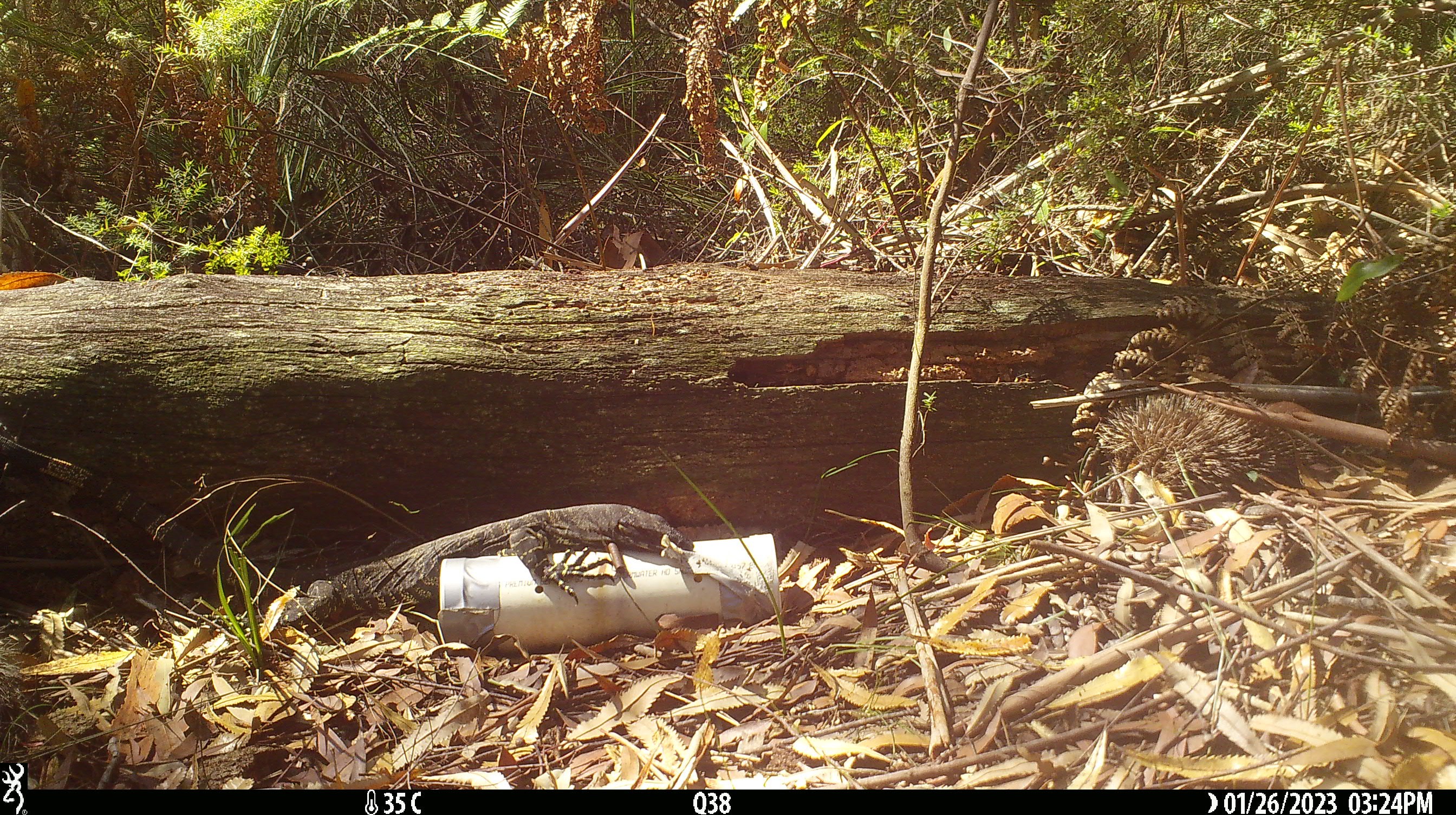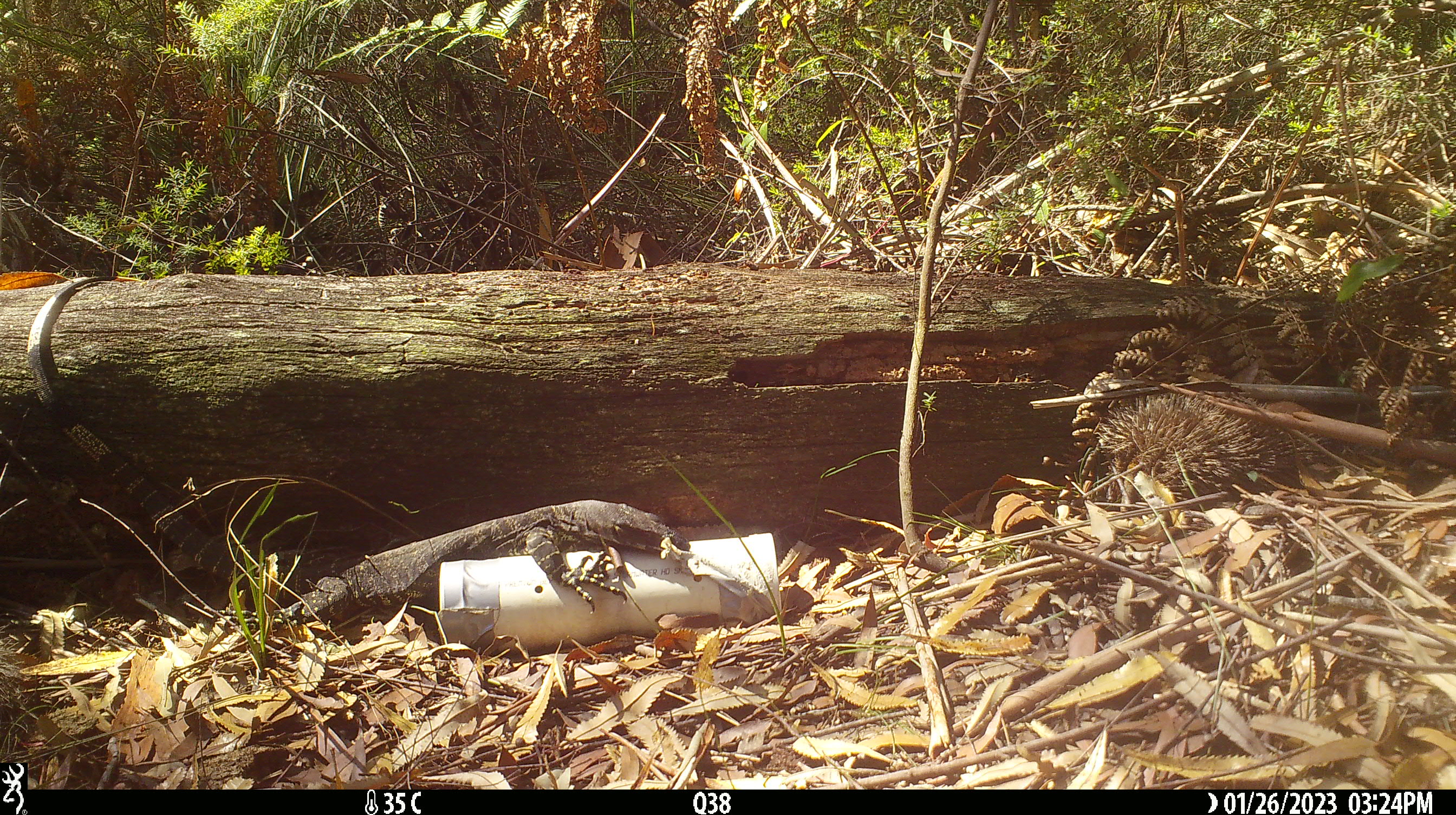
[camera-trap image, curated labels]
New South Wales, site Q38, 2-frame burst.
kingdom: Animalia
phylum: Chordata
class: Reptilia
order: Squamata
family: Varanidae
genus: Varanus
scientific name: Varanus varius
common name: lace monitor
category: goanna